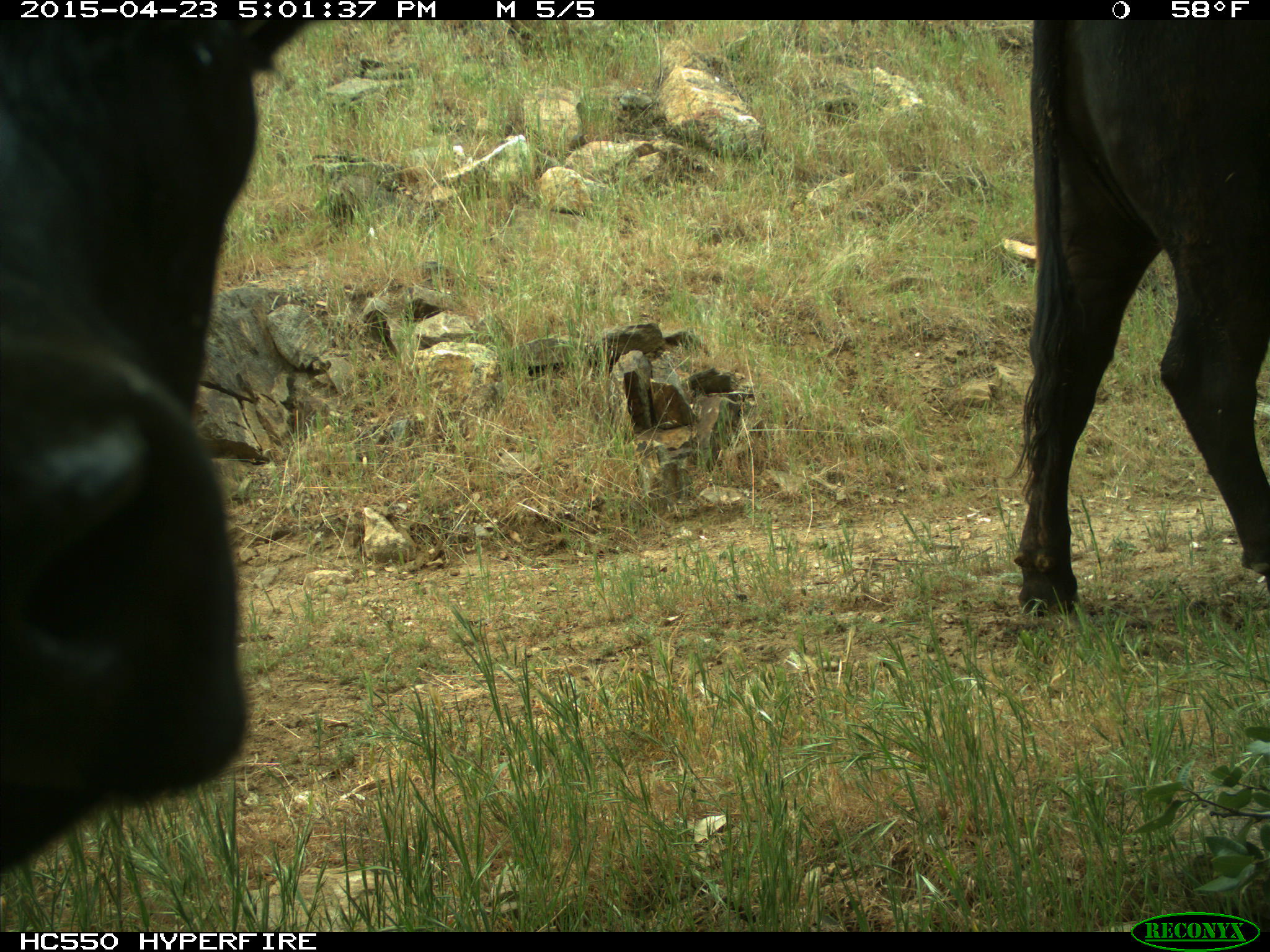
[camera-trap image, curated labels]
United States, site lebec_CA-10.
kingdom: Animalia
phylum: Chordata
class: Mammalia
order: Artiodactyla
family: Bovidae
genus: Bos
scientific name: Bos taurus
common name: domestic cow